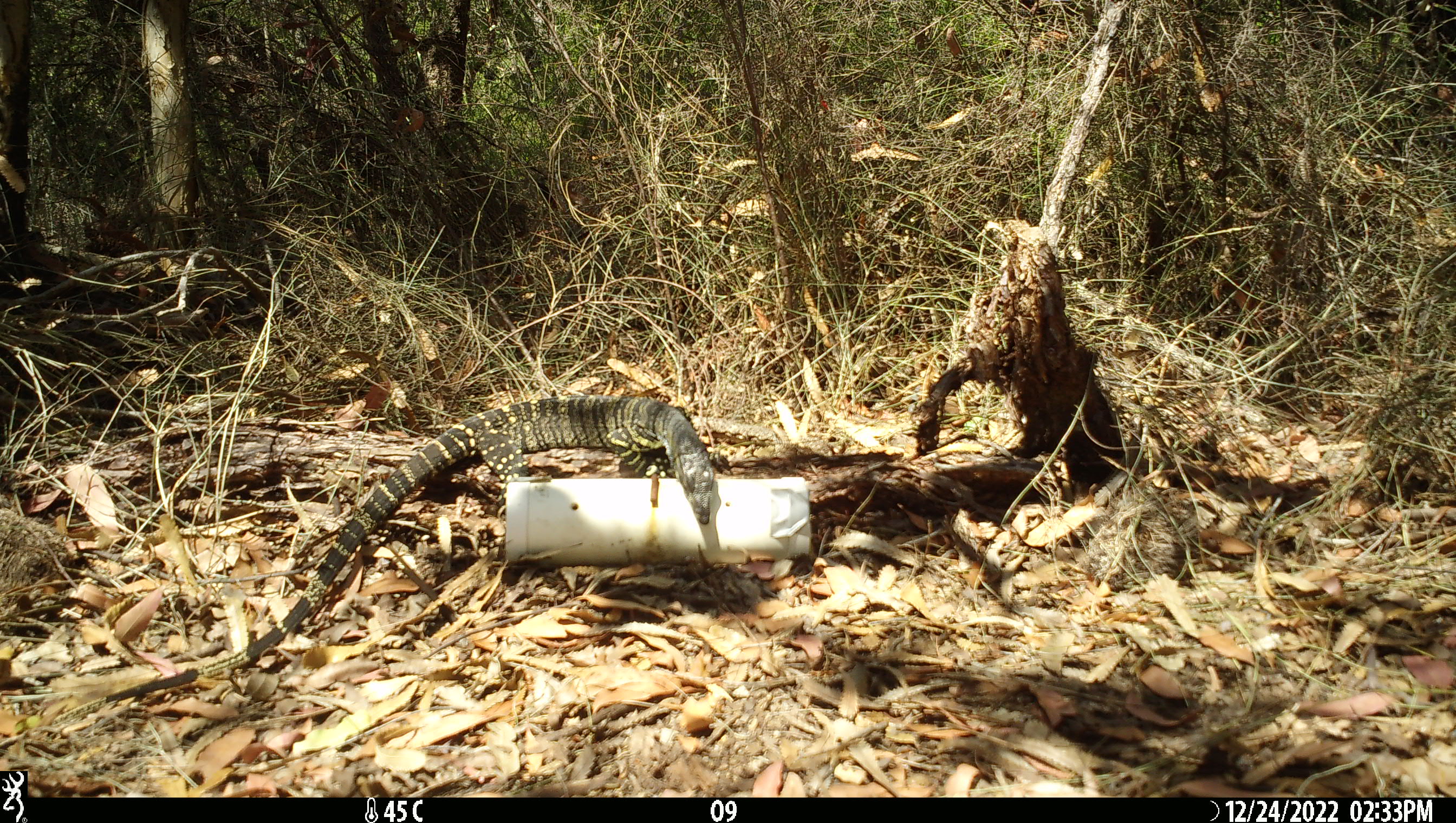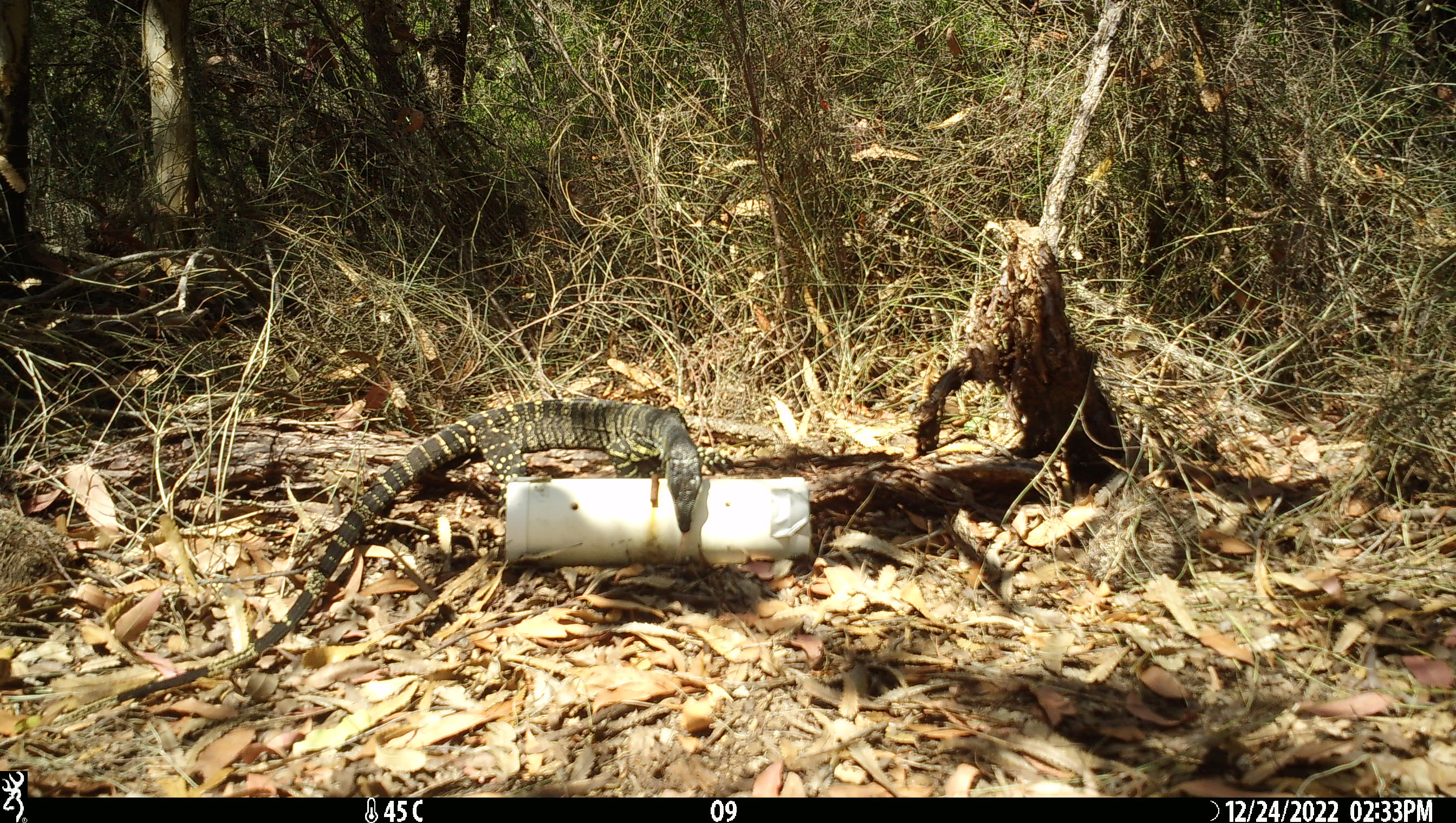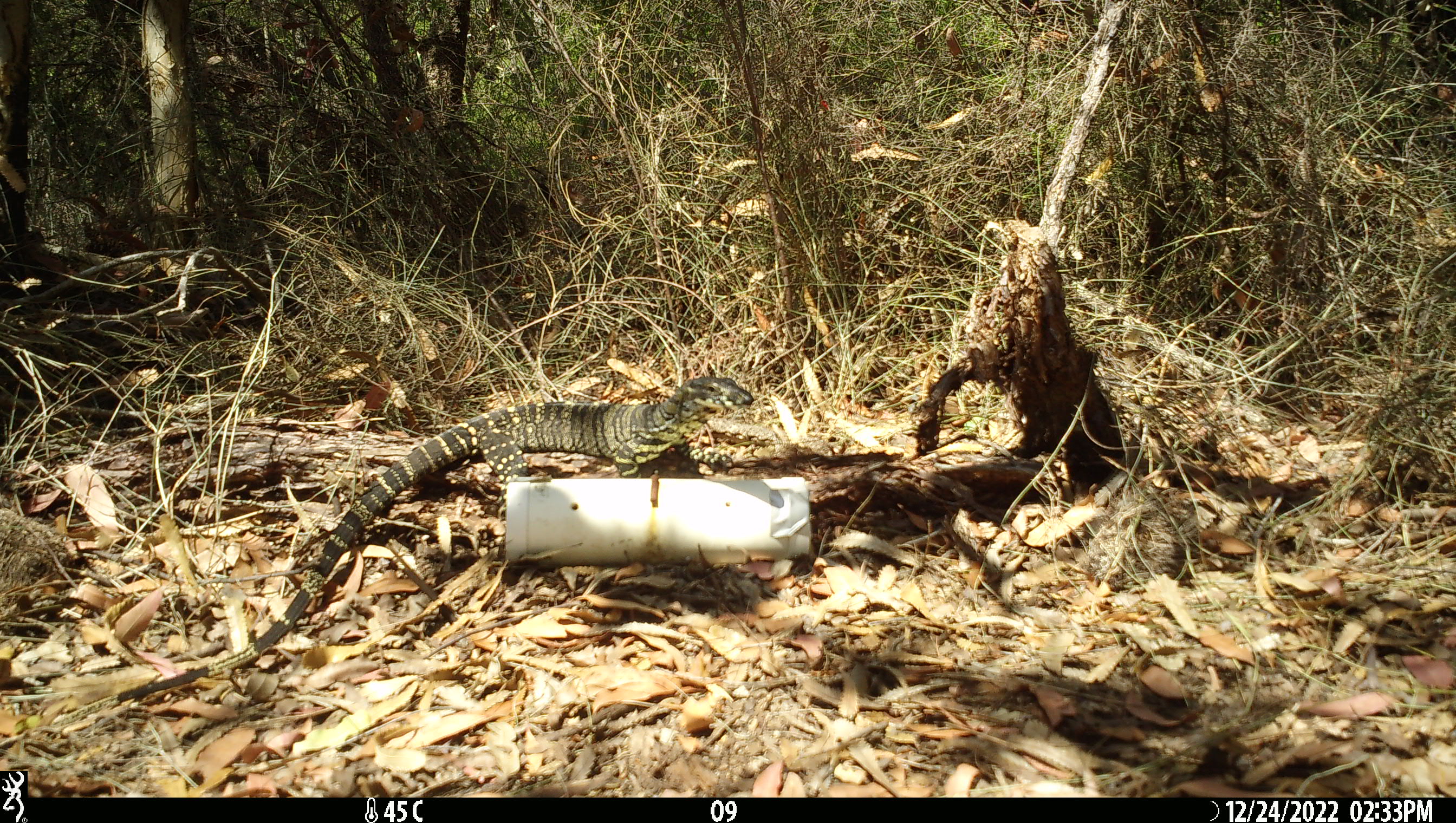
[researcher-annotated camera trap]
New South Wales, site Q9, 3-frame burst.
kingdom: Animalia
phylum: Chordata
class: Reptilia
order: Squamata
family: Varanidae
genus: Varanus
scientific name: Varanus varius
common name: lace monitor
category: goanna